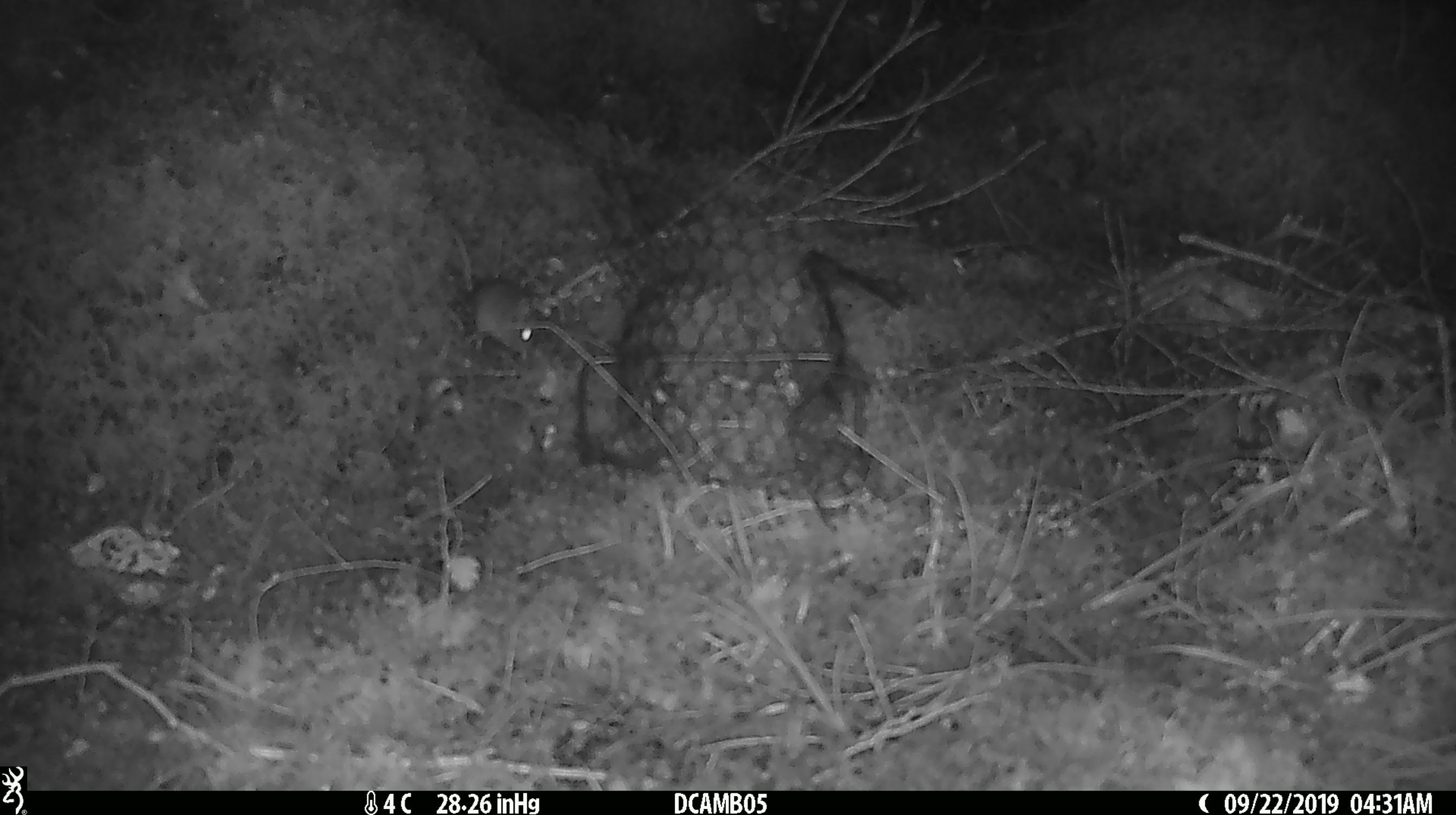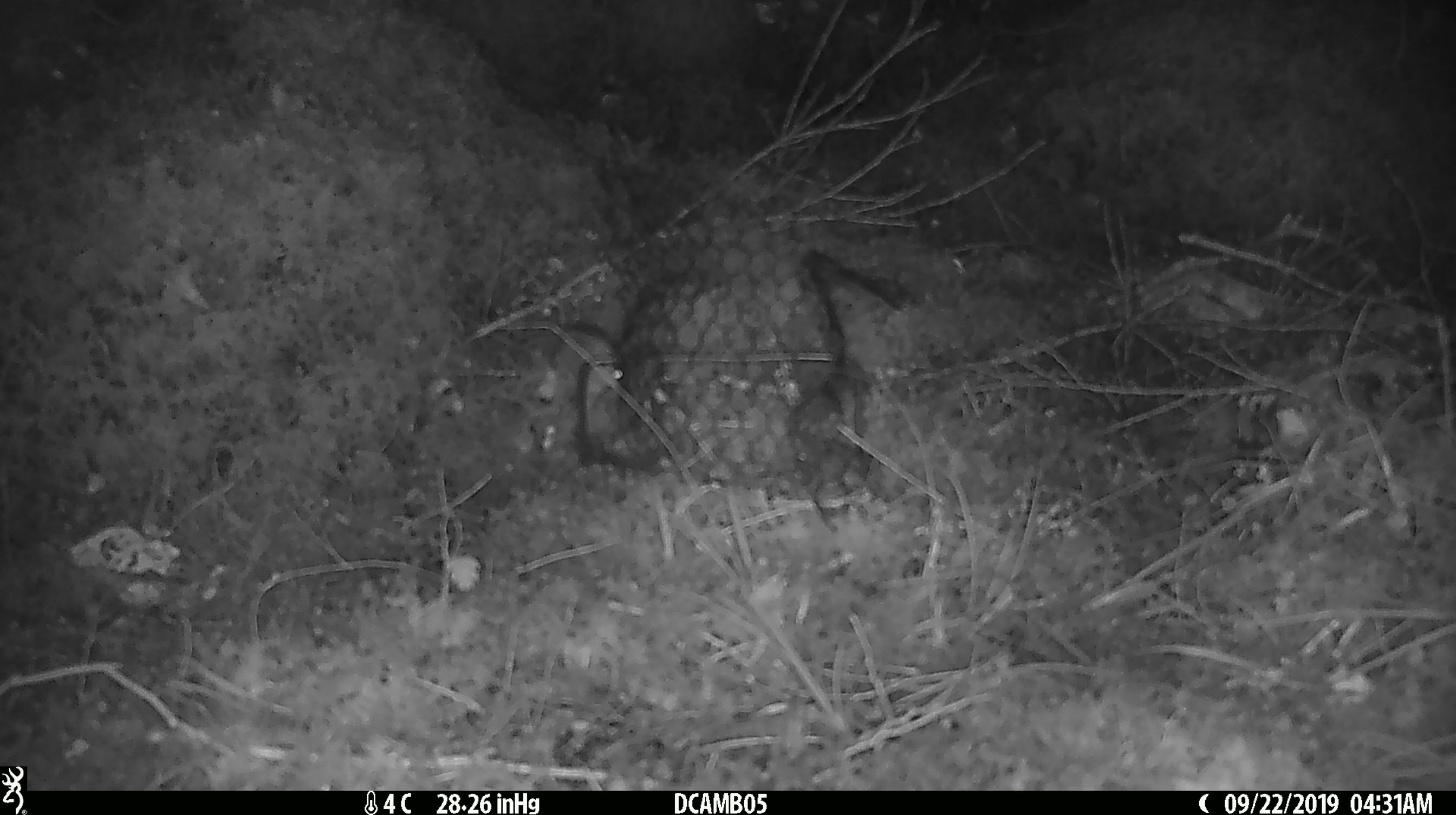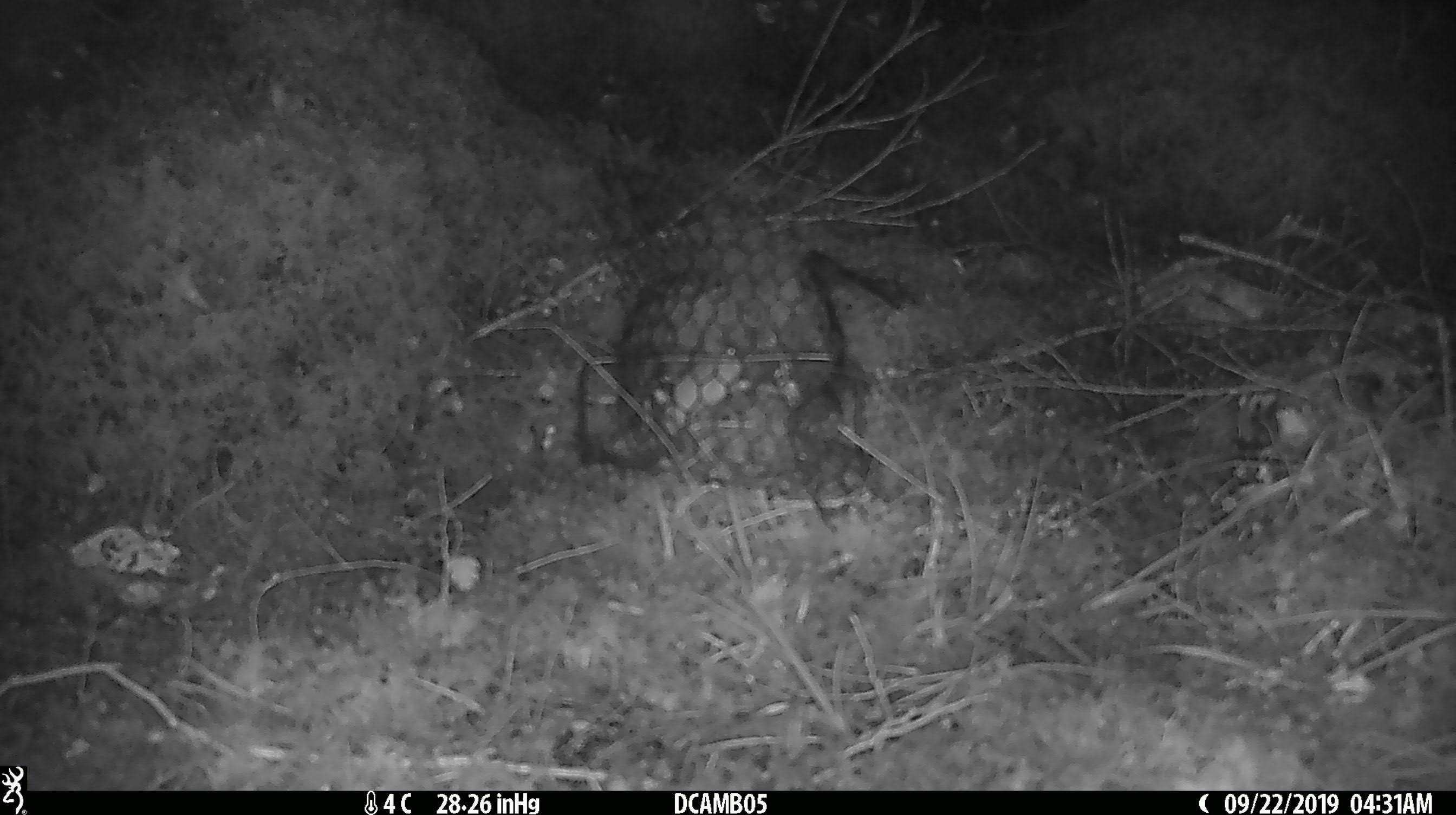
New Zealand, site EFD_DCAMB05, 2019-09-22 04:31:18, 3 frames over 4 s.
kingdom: Animalia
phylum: Chordata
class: Mammalia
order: Rodentia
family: Muridae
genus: Mus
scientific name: Mus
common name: mouse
Mouse (Mus).